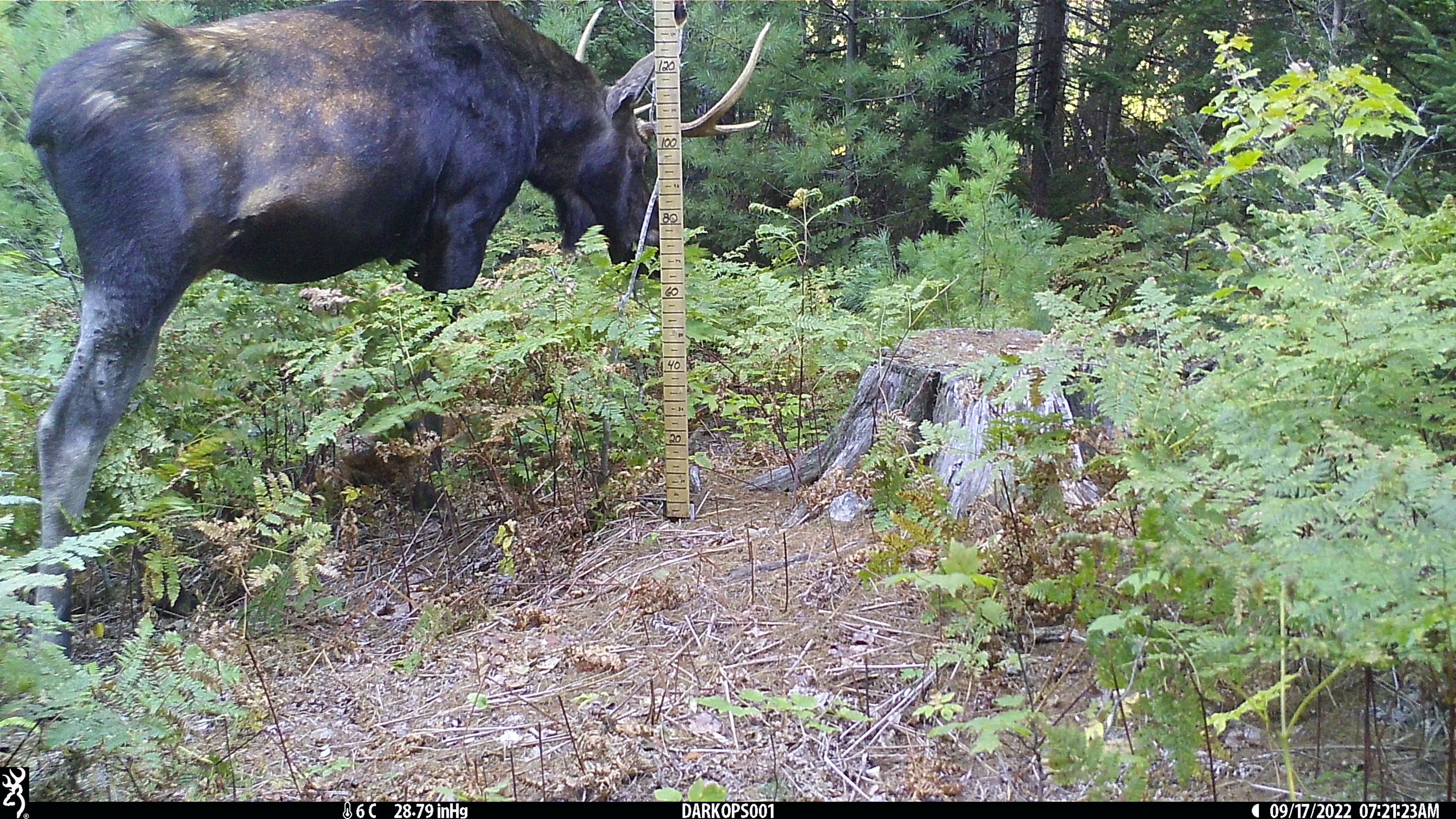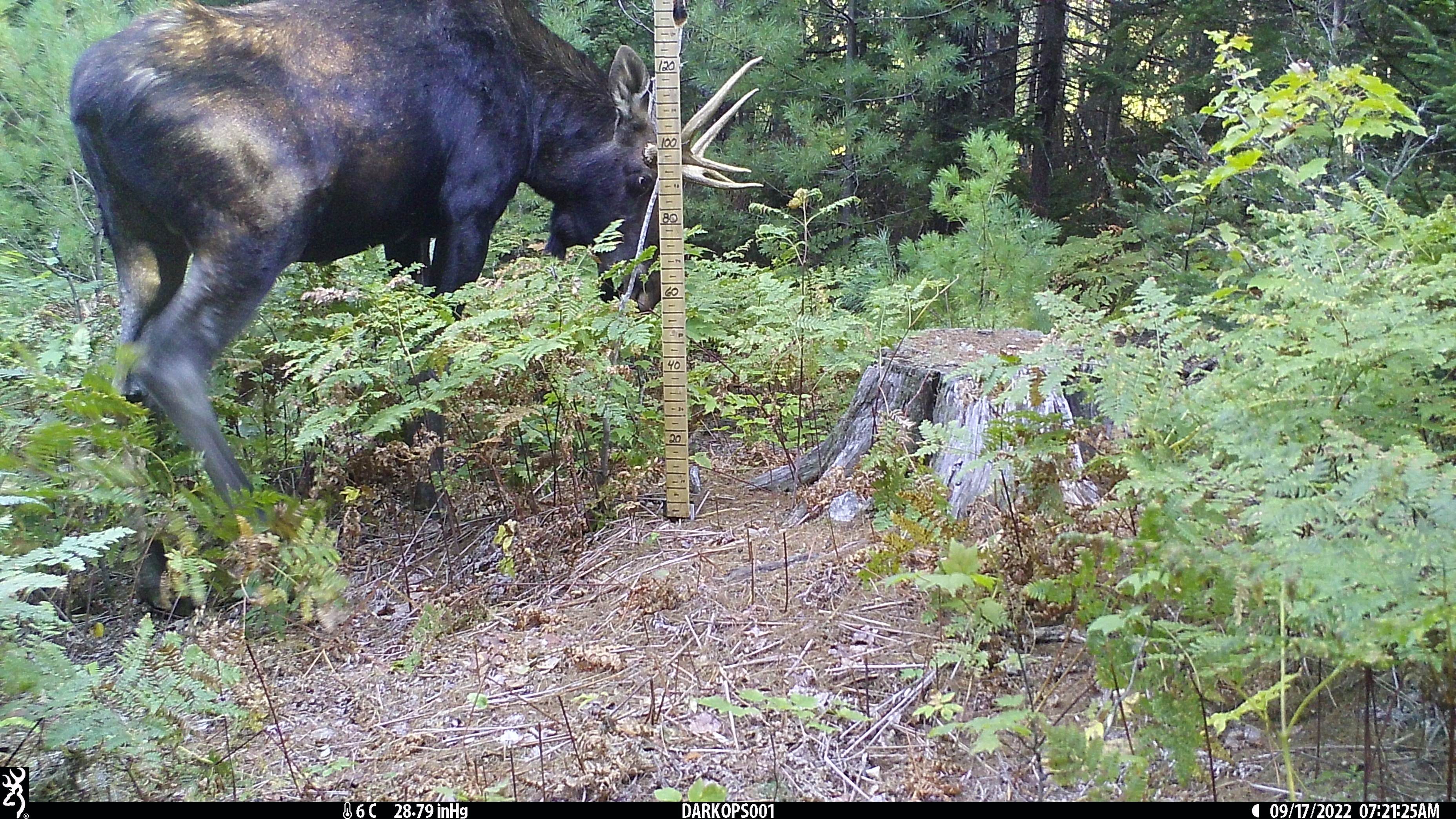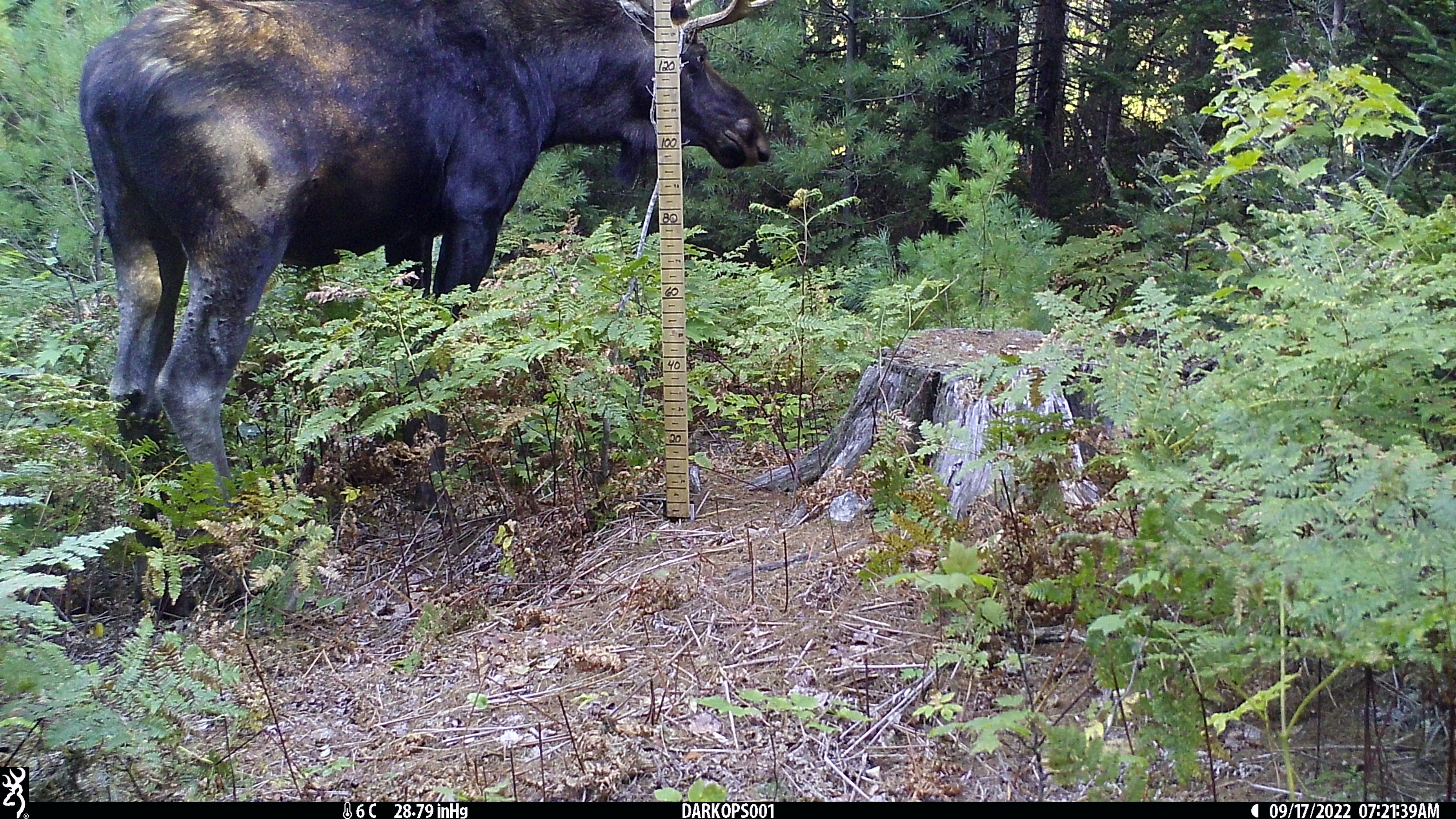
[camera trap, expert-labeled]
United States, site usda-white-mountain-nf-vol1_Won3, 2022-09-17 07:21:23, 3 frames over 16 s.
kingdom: Animalia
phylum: Chordata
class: Mammalia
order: Artiodactyla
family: Cervidae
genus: Alces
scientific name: Alces alces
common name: moose